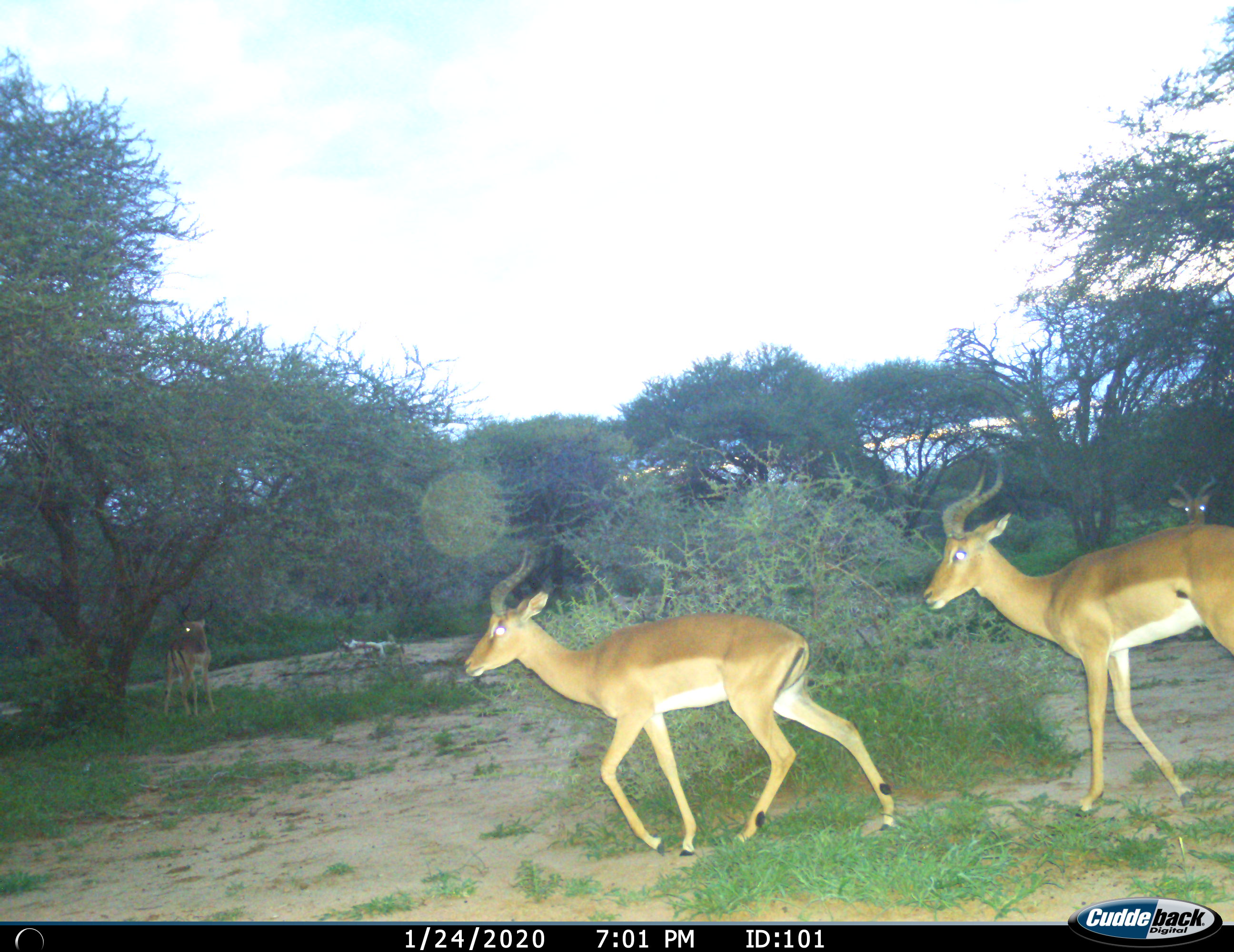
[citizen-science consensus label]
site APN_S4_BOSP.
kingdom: Animalia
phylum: Chordata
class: Mammalia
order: Artiodactyla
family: Bovidae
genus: Aepyceros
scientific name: Aepyceros melampus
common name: impala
Impala (Aepyceros melampus), count 3. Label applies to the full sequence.